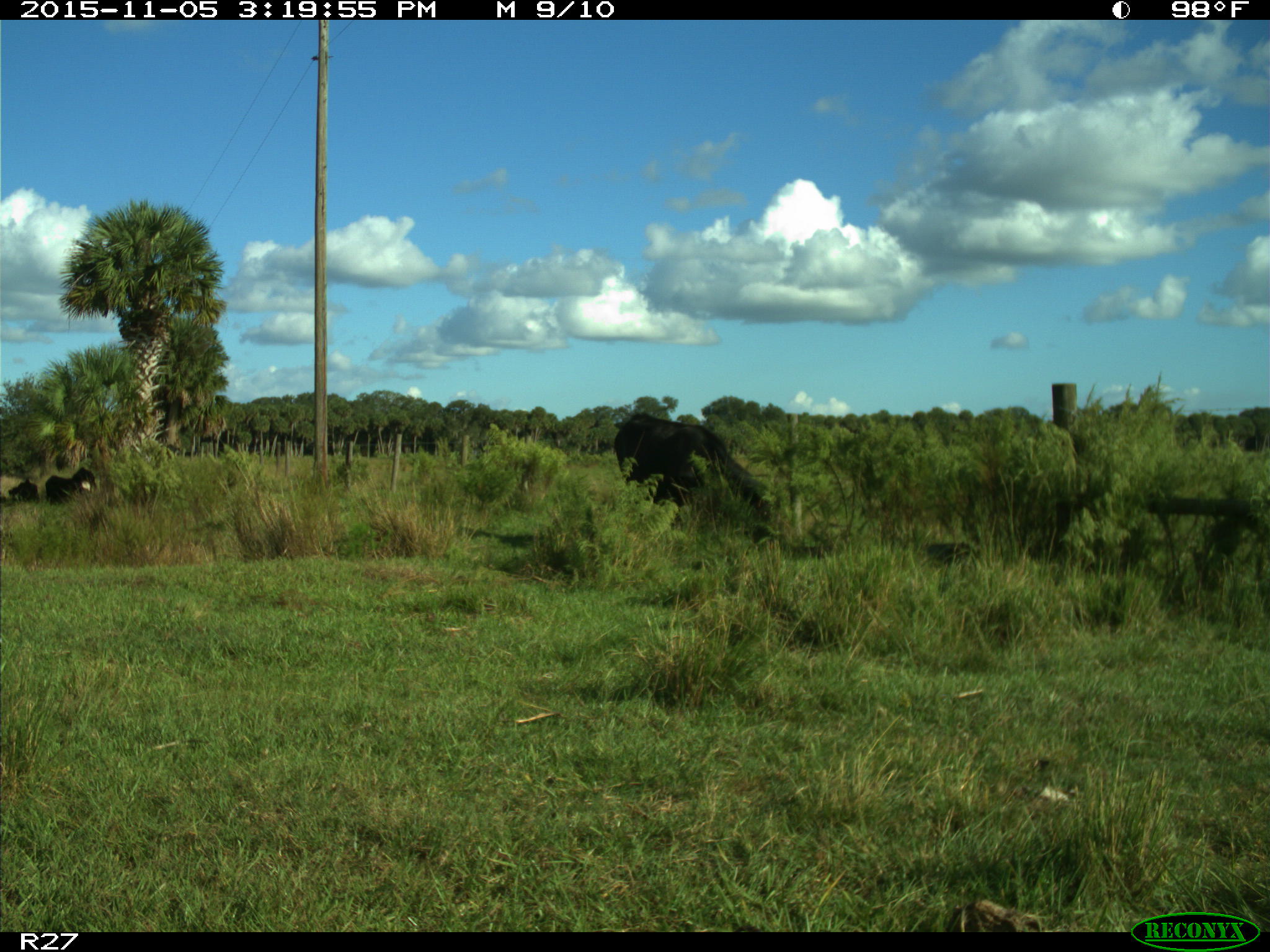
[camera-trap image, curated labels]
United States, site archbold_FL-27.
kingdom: Animalia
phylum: Chordata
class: Mammalia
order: Artiodactyla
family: Bovidae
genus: Bos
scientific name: Bos taurus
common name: domestic cow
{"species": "Bos taurus (domestic cow)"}